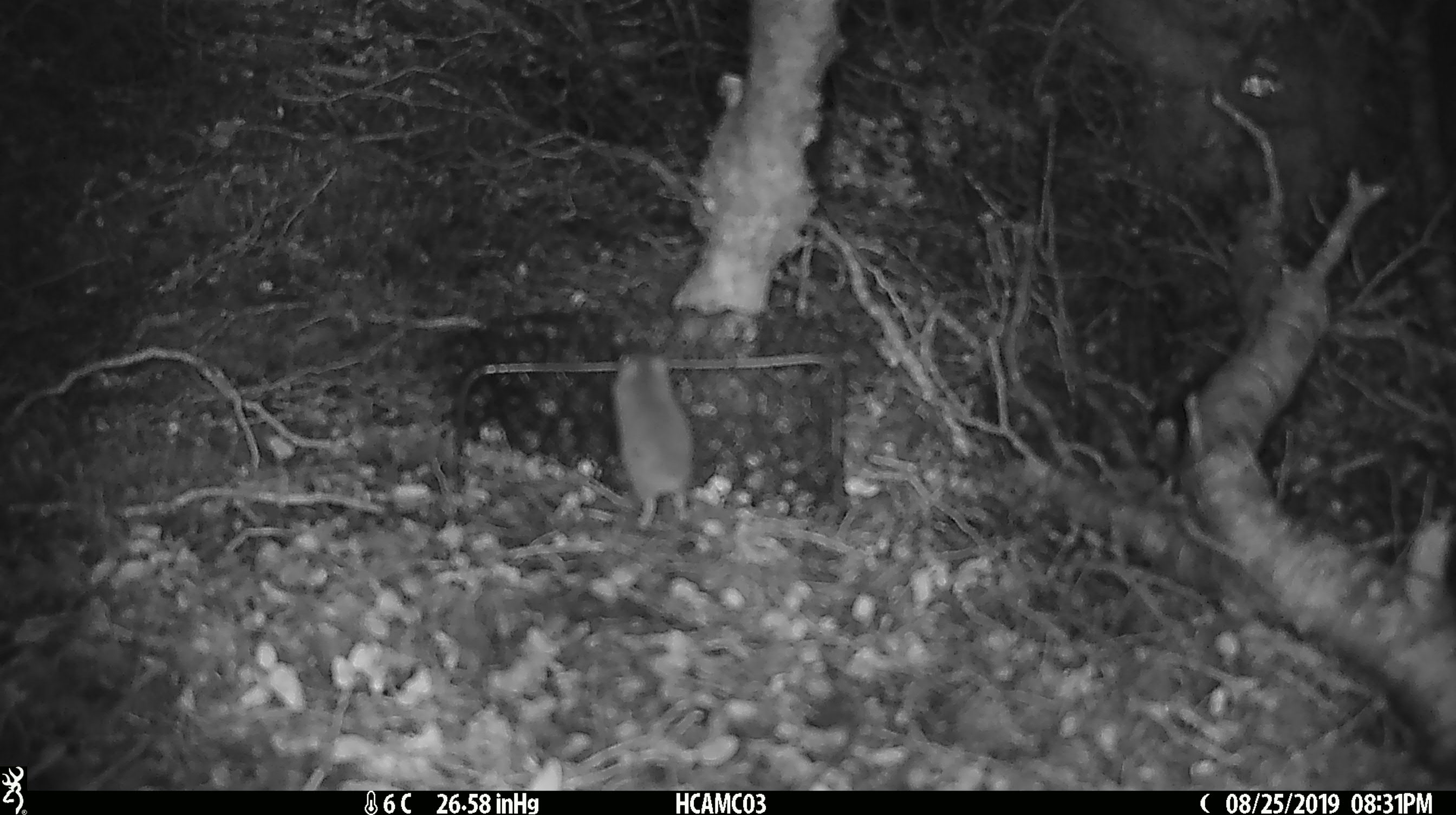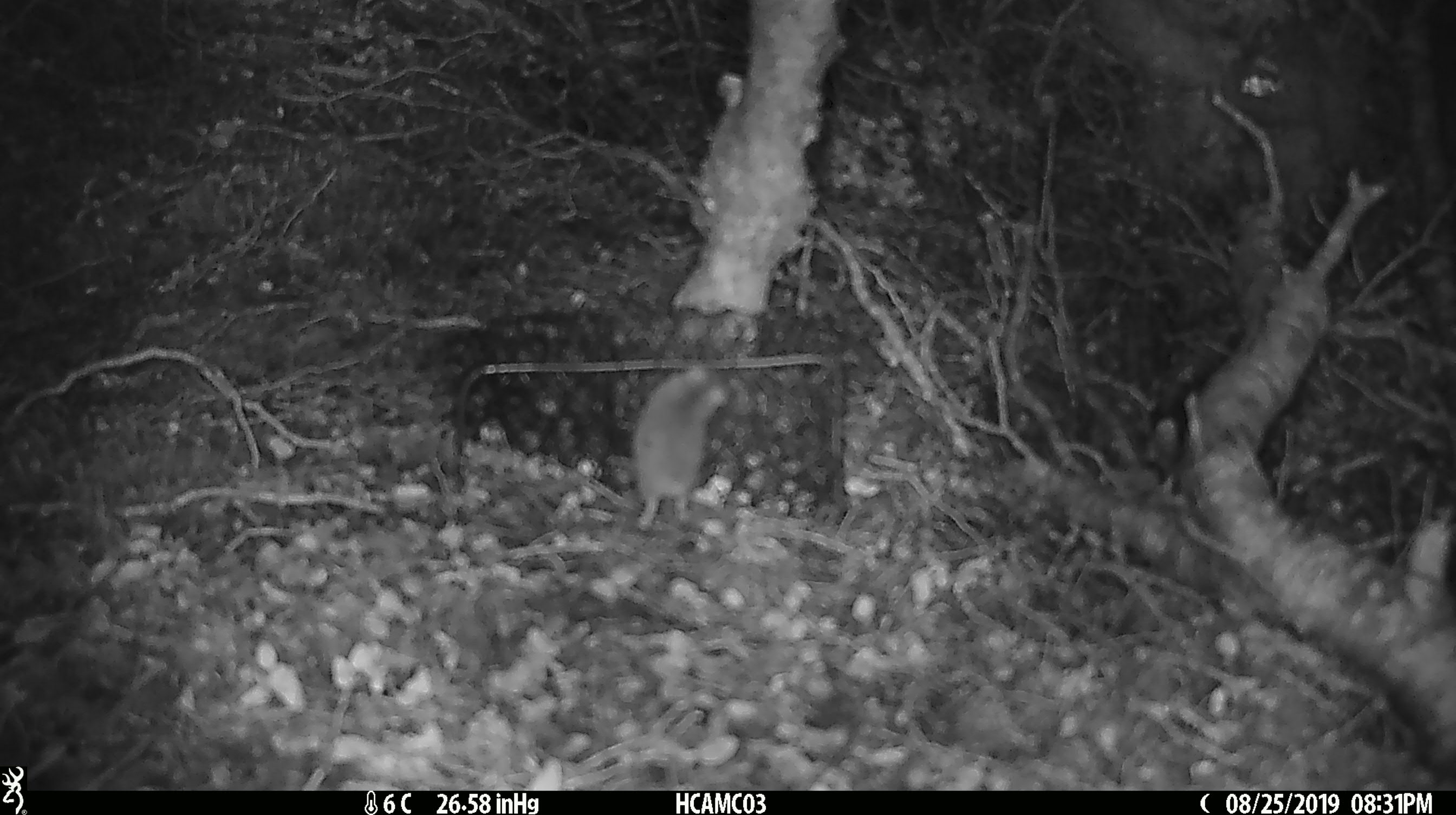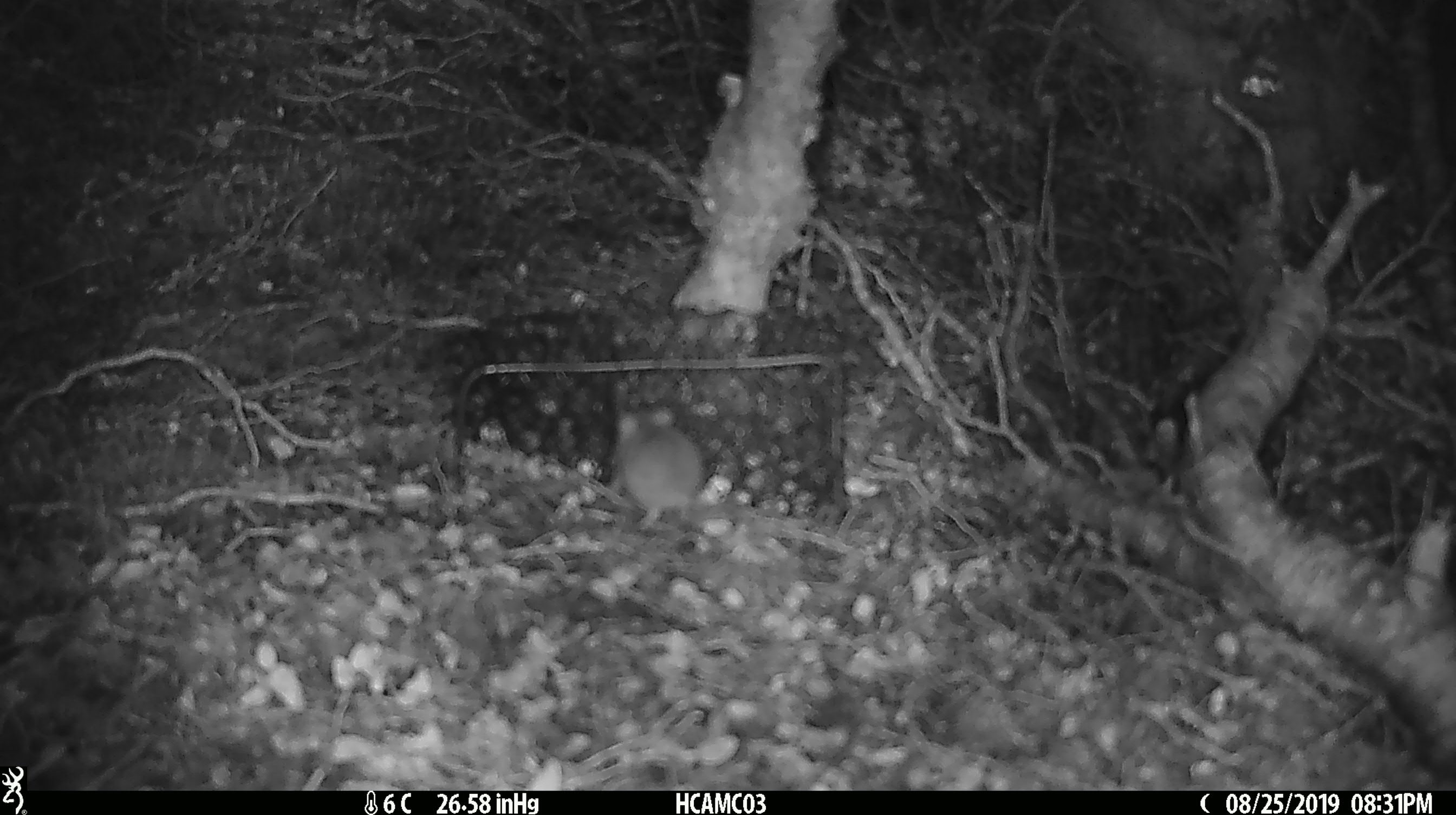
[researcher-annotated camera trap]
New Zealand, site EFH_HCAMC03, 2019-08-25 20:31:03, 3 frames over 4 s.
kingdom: Animalia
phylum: Chordata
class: Mammalia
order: Rodentia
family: Muridae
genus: Mus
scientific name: Mus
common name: mouse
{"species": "mouse (Mus)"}